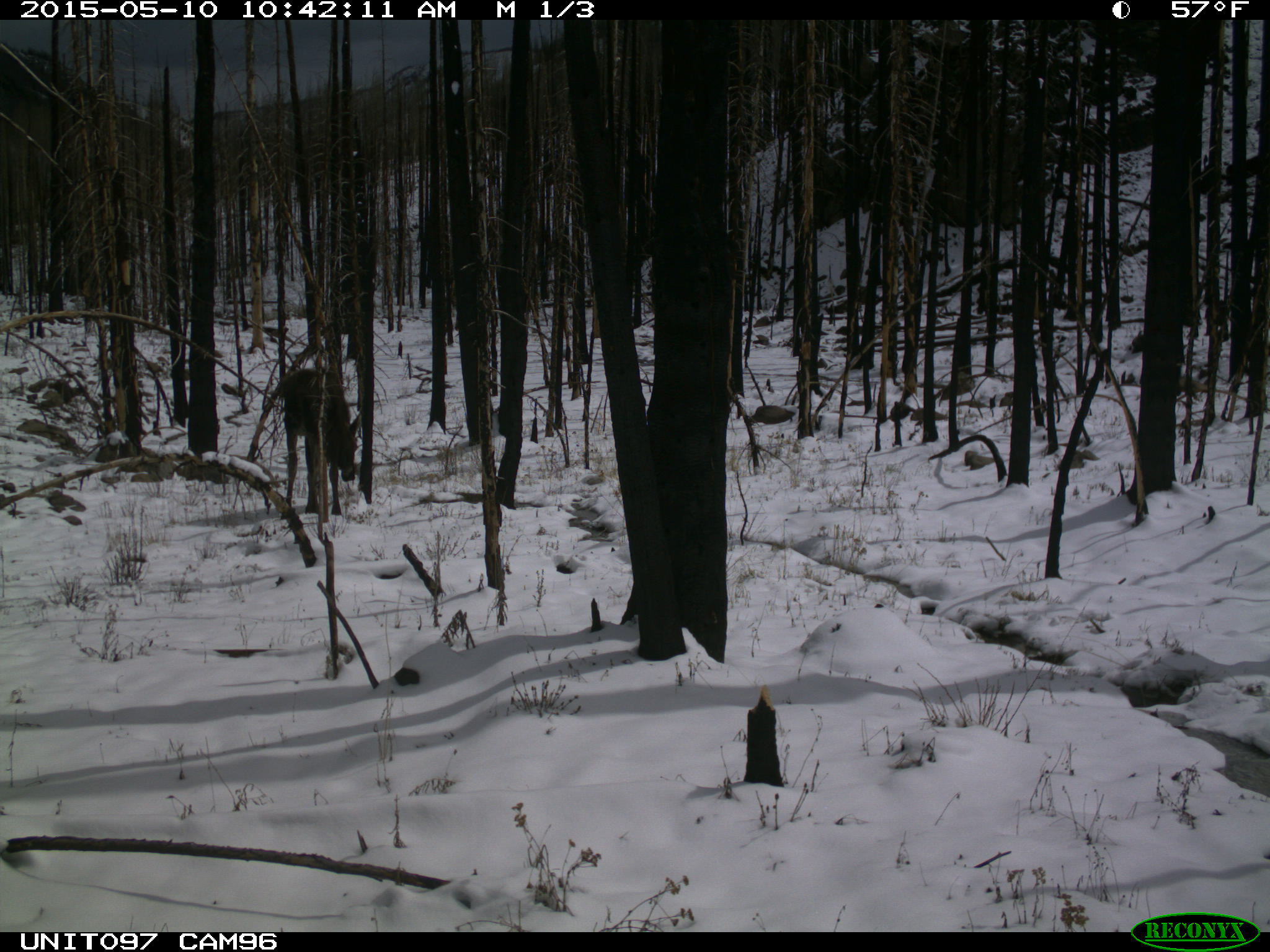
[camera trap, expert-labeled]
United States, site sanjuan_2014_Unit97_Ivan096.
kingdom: Animalia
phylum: Chordata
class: Mammalia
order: Artiodactyla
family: Cervidae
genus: Alces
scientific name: Alces alces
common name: moose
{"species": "Alces alces (moose)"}